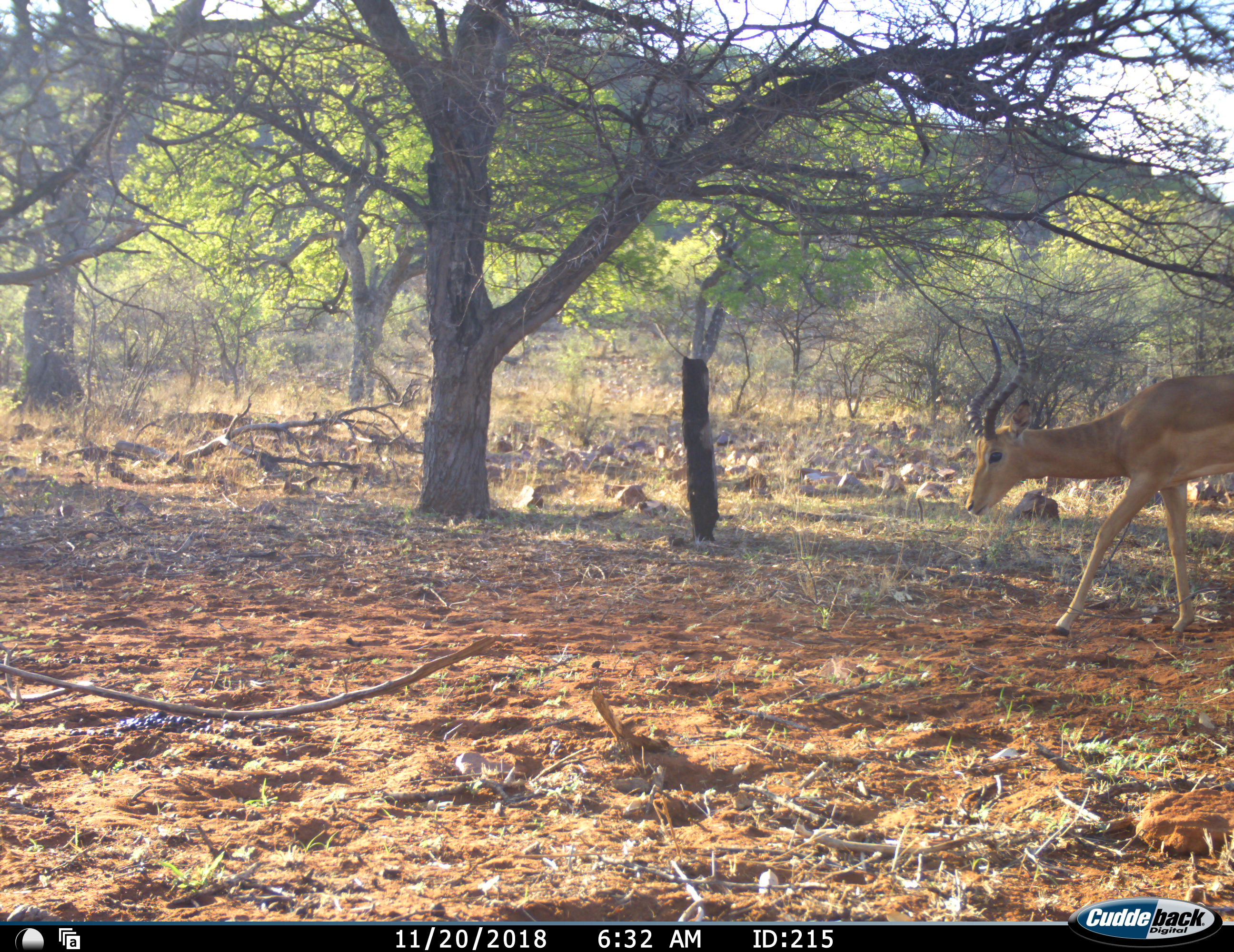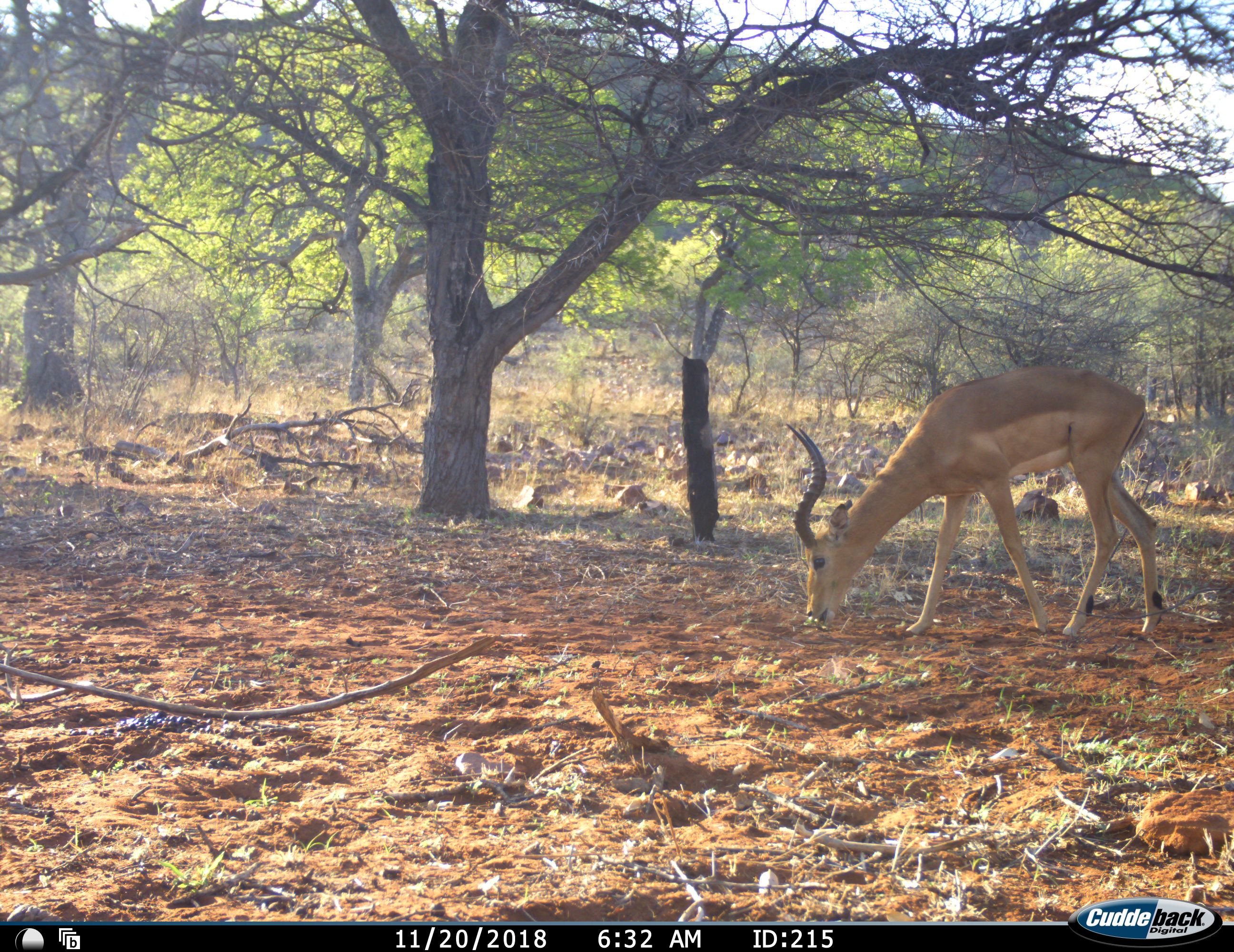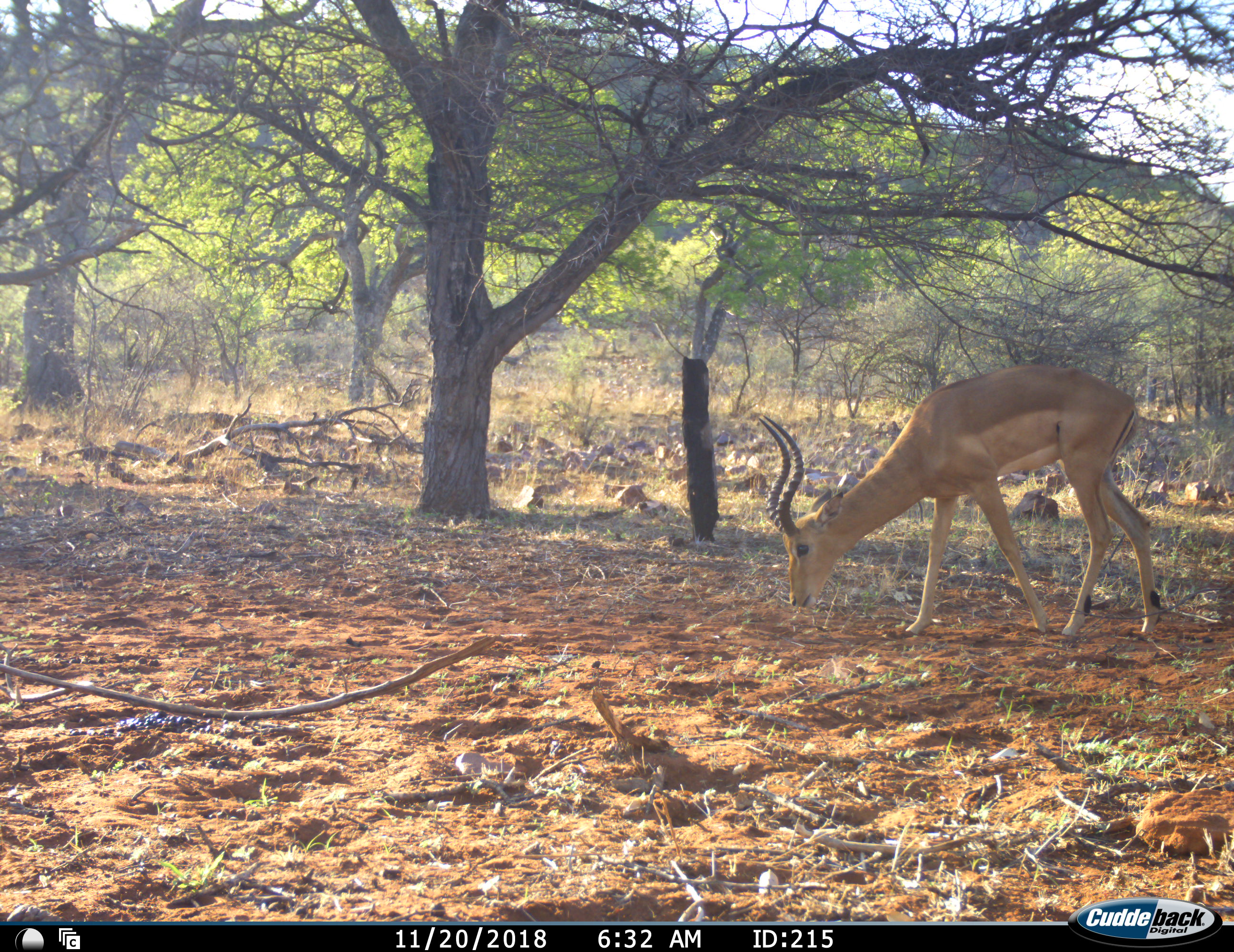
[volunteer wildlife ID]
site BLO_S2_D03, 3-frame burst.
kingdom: Animalia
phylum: Chordata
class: Mammalia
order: Artiodactyla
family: Bovidae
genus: Aepyceros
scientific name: Aepyceros melampus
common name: impala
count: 1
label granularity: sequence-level